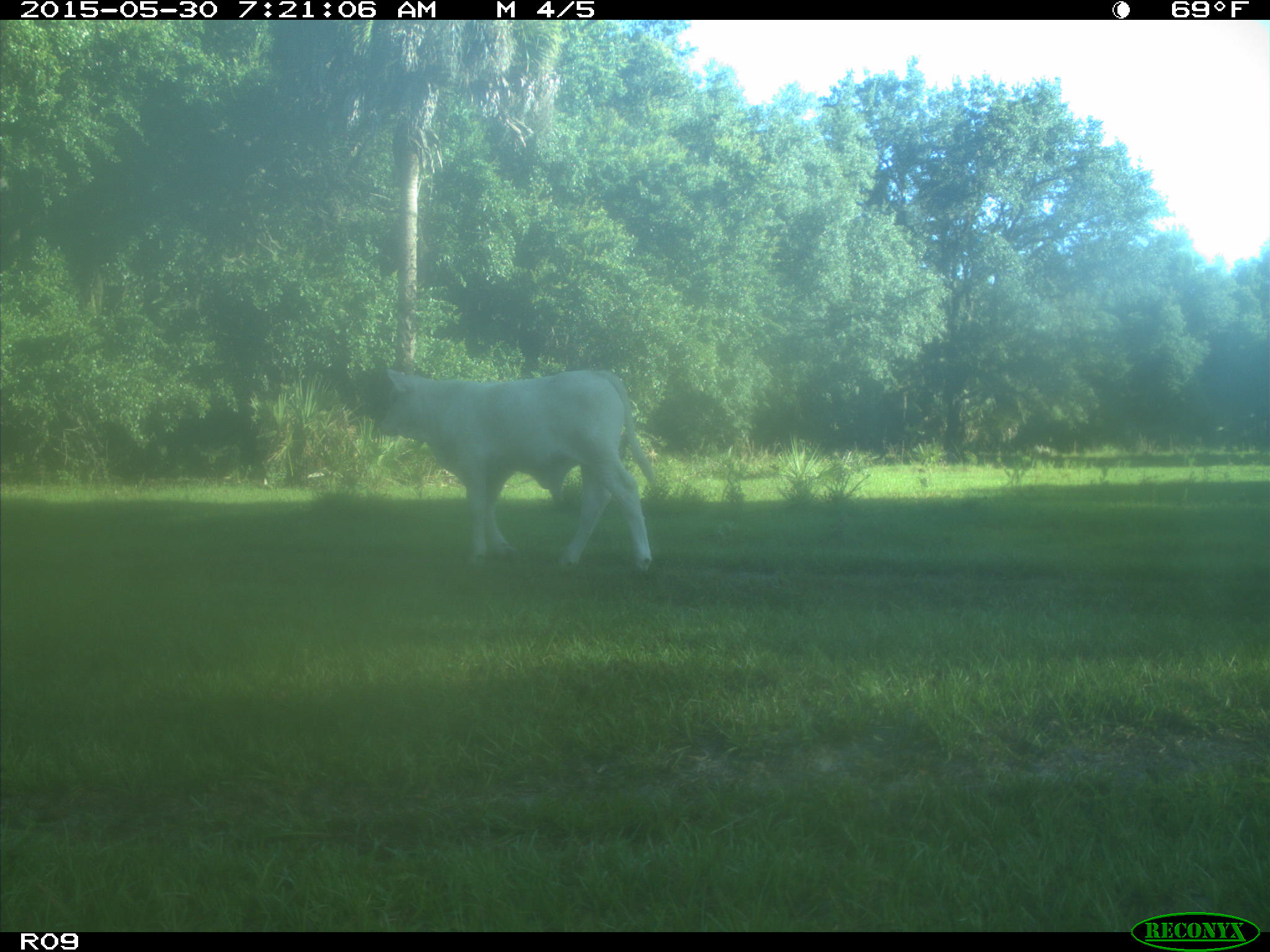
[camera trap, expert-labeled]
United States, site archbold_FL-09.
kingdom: Animalia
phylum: Chordata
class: Mammalia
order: Artiodactyla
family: Bovidae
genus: Bos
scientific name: Bos taurus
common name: domestic cow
Bos taurus (domestic cow).